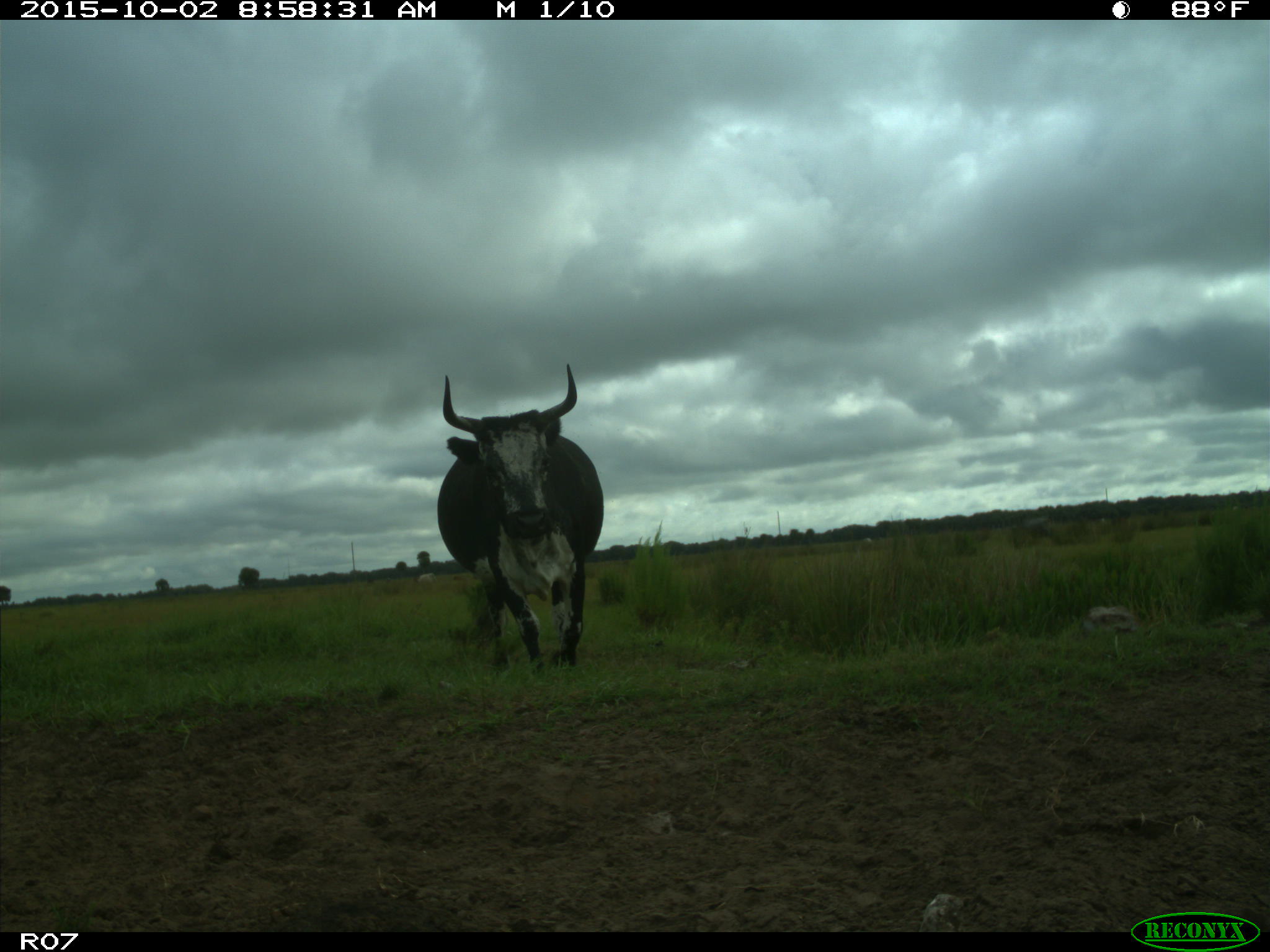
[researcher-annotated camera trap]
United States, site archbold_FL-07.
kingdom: Animalia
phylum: Chordata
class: Mammalia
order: Artiodactyla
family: Bovidae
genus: Bos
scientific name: Bos taurus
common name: domestic cow